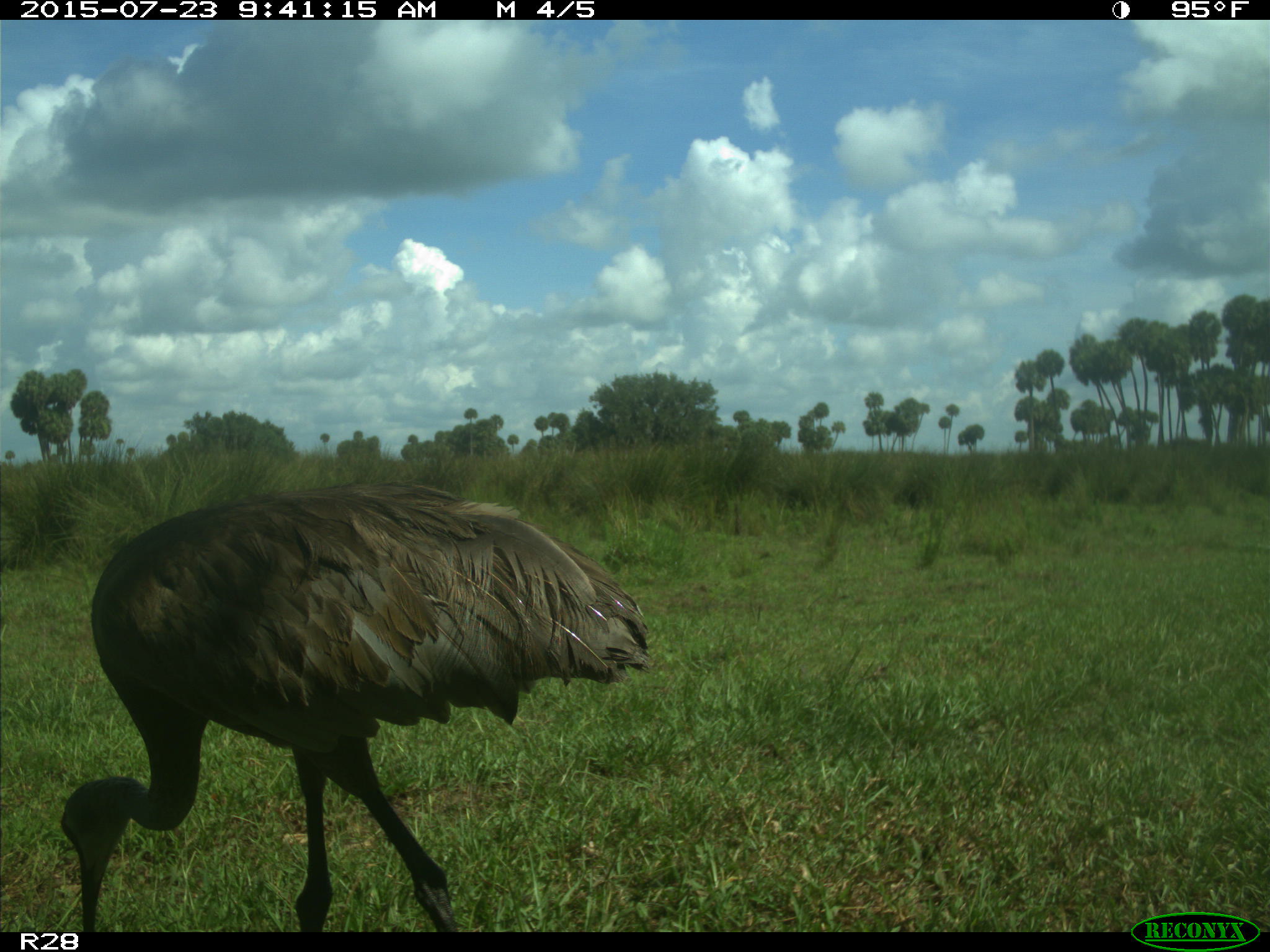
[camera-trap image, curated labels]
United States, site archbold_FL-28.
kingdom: Animalia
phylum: Chordata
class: Aves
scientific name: Aves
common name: birds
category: unidentified bird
Unidentified bird (birds) (Aves).